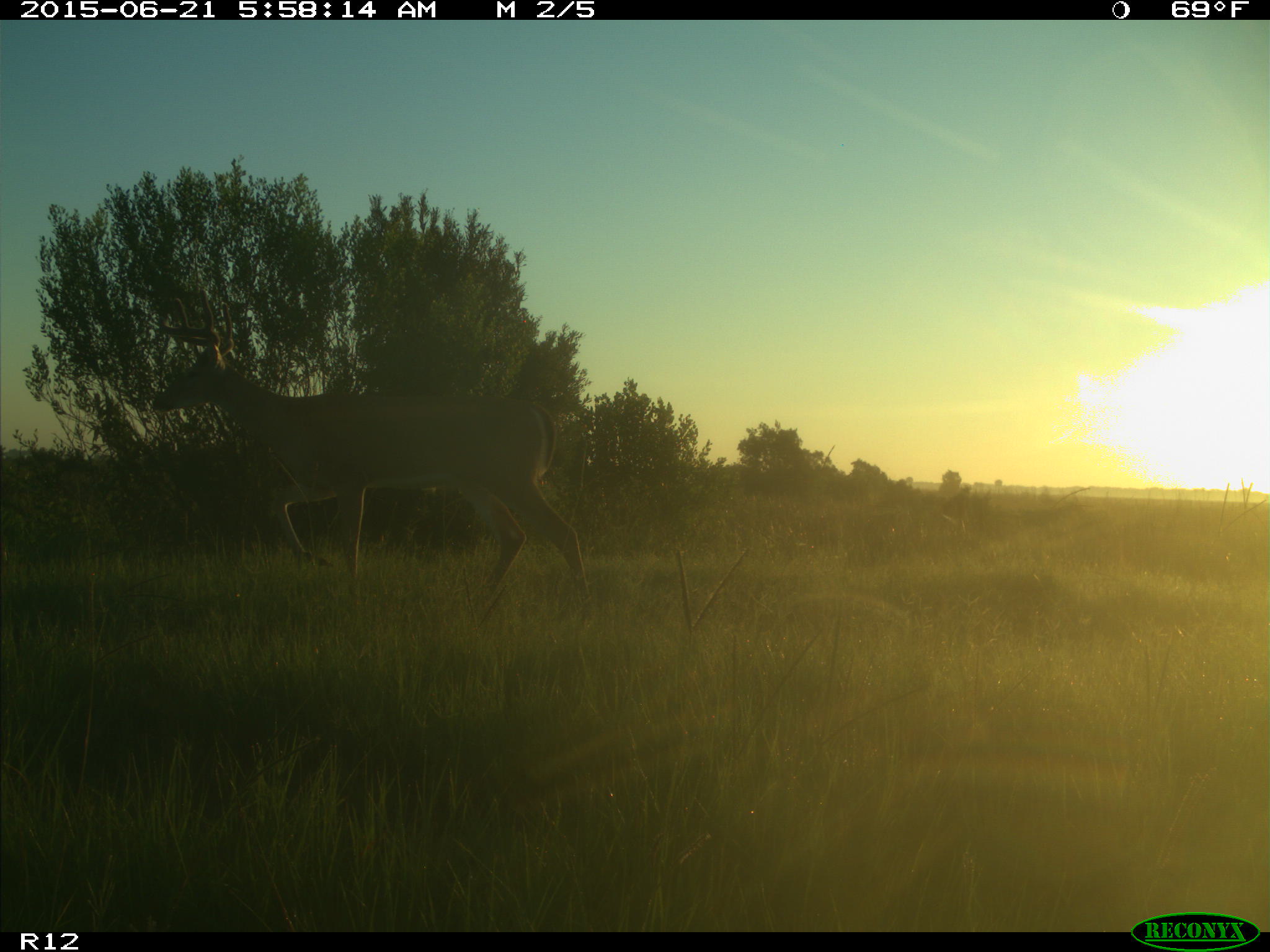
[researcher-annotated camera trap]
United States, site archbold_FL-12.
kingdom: Animalia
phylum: Chordata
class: Mammalia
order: Artiodactyla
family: Cervidae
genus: Odocoileus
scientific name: Odocoileus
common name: deer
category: unidentified deer